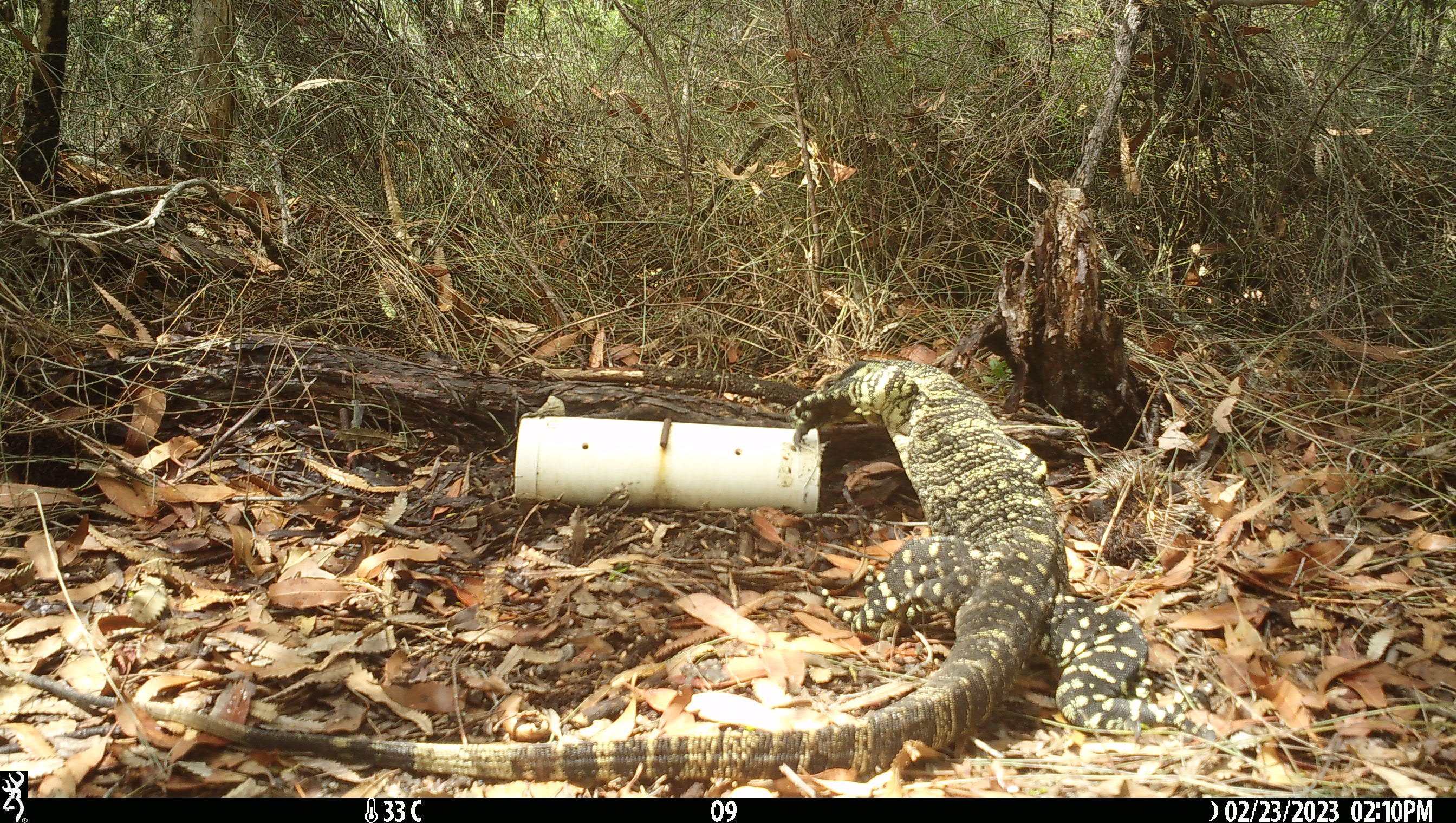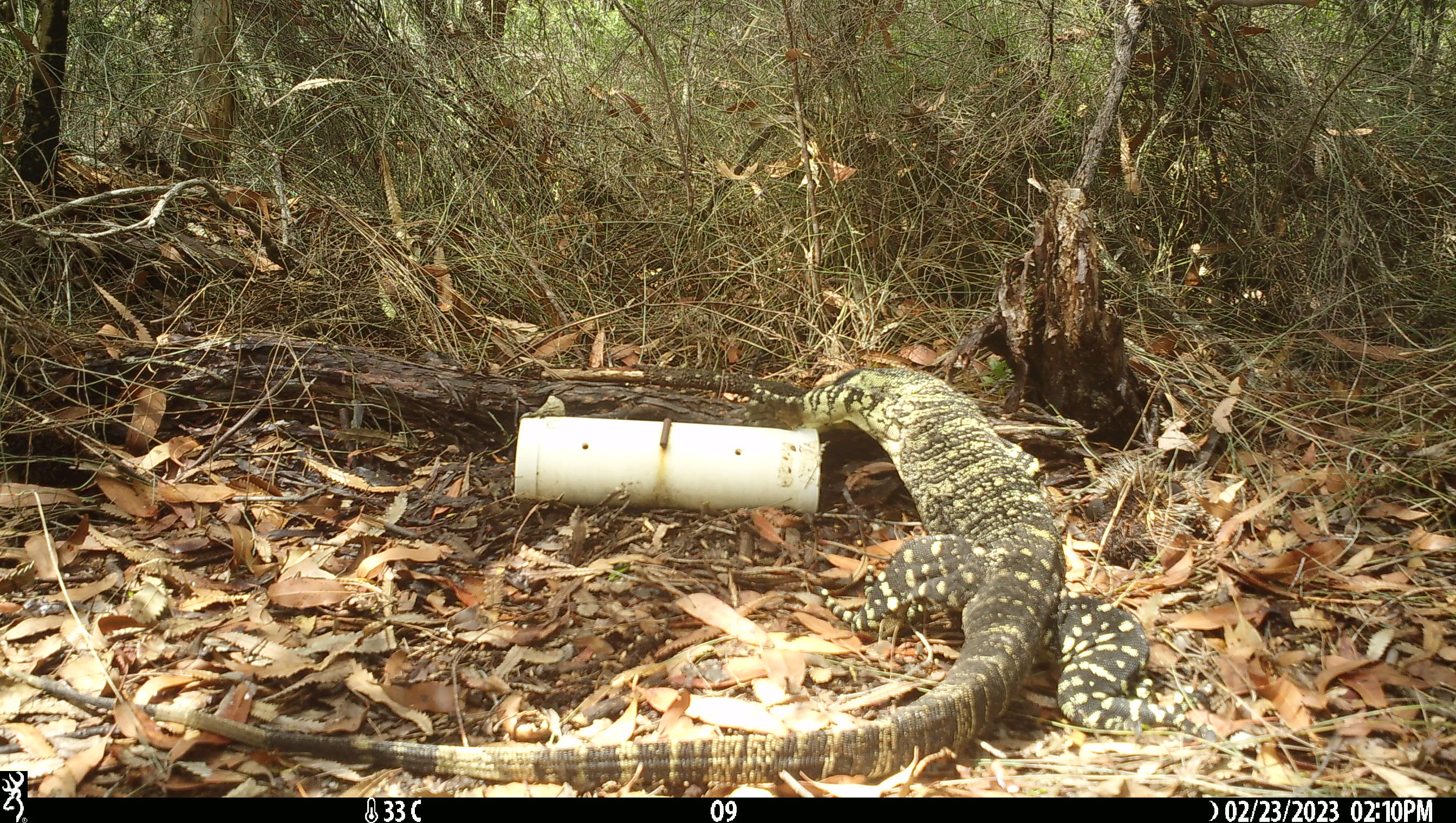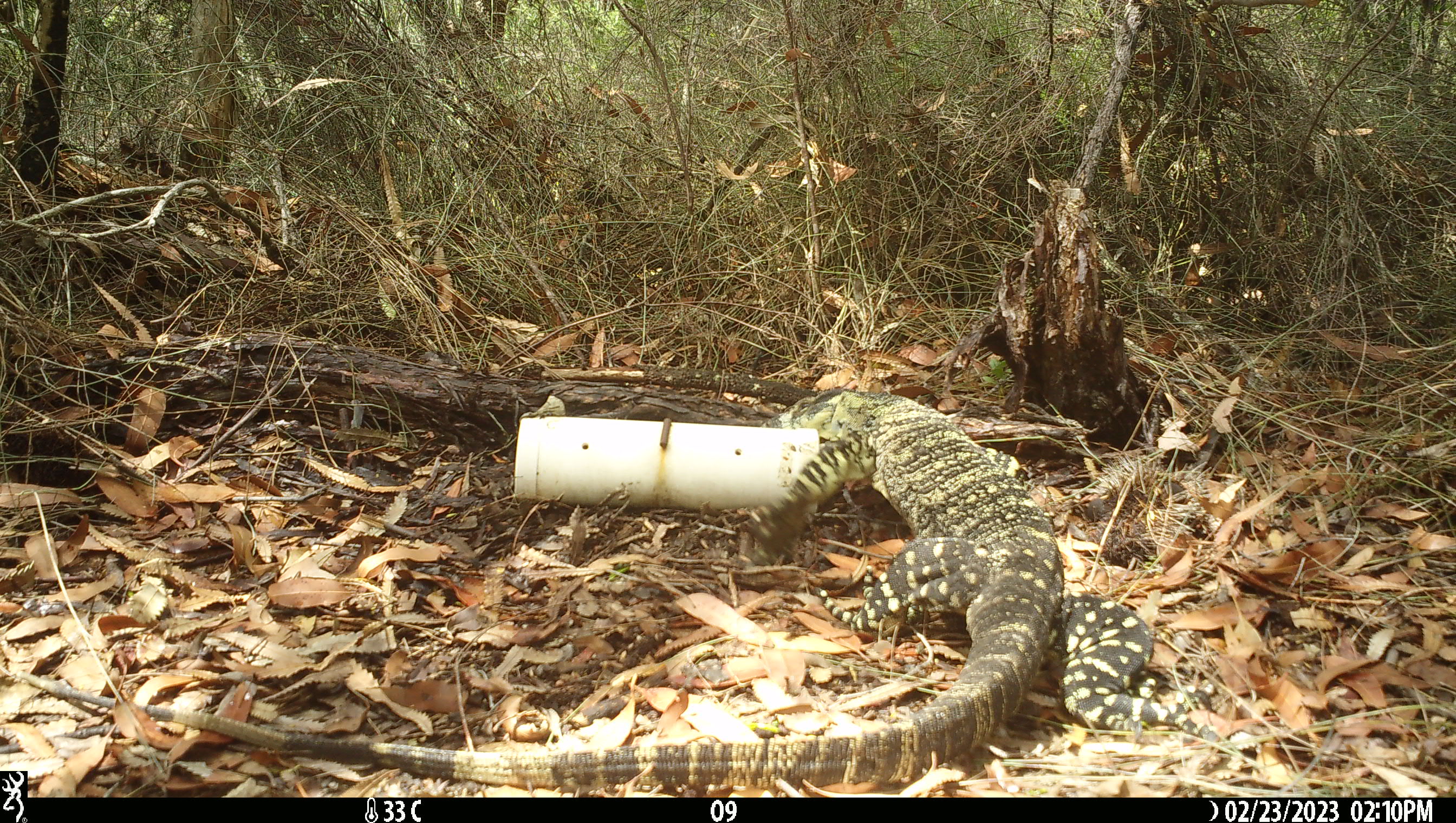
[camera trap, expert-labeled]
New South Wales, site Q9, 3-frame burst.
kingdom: Animalia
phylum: Chordata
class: Reptilia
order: Squamata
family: Varanidae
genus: Varanus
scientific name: Varanus varius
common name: lace monitor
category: goanna